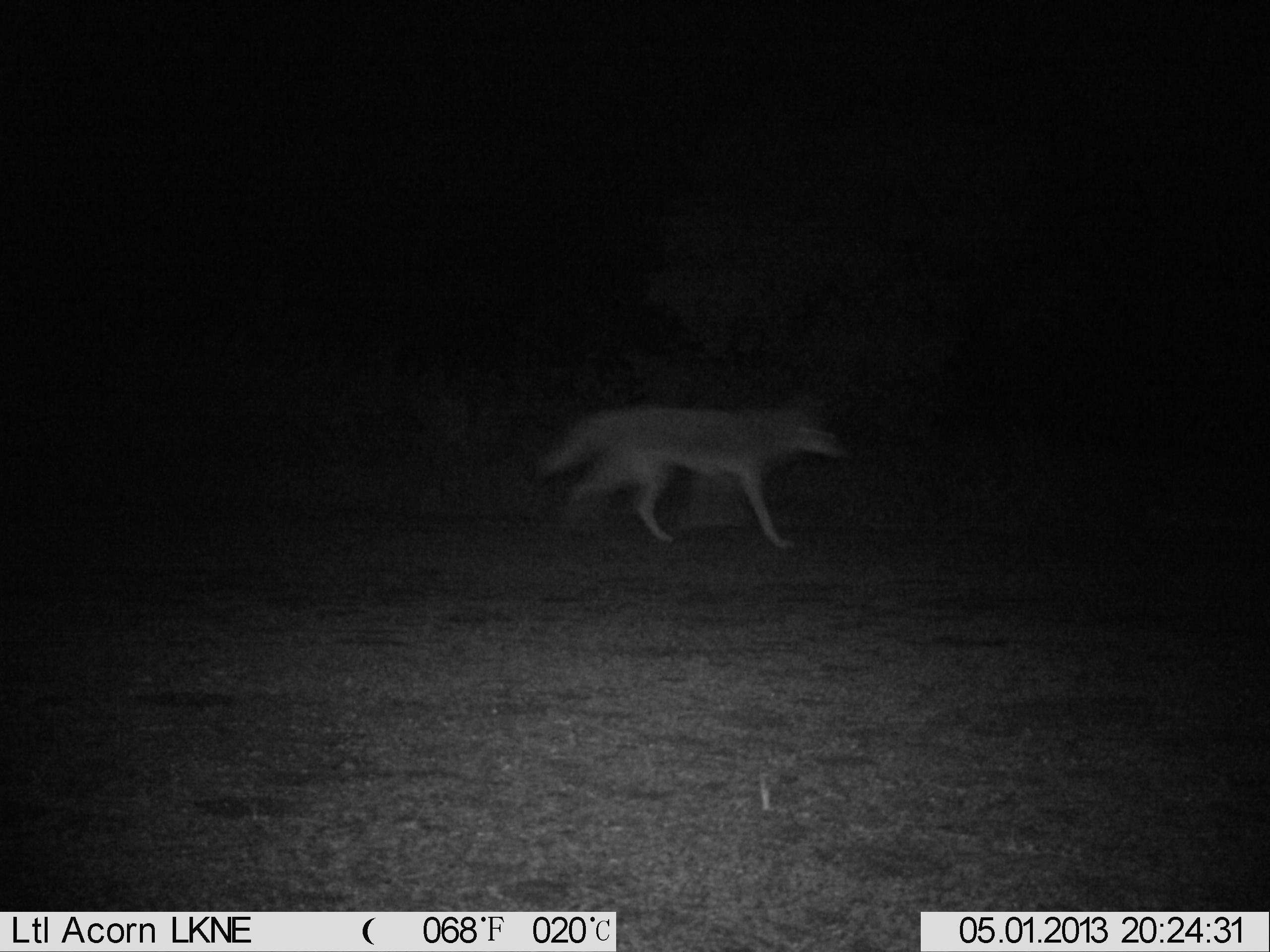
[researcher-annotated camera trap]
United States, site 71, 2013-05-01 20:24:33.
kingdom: Animalia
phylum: Chordata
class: Mammalia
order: Carnivora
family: Canidae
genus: Canis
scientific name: Canis latrans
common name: coyote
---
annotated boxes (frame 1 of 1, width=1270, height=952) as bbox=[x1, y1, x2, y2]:
coyote: bbox=[537, 391, 854, 551]